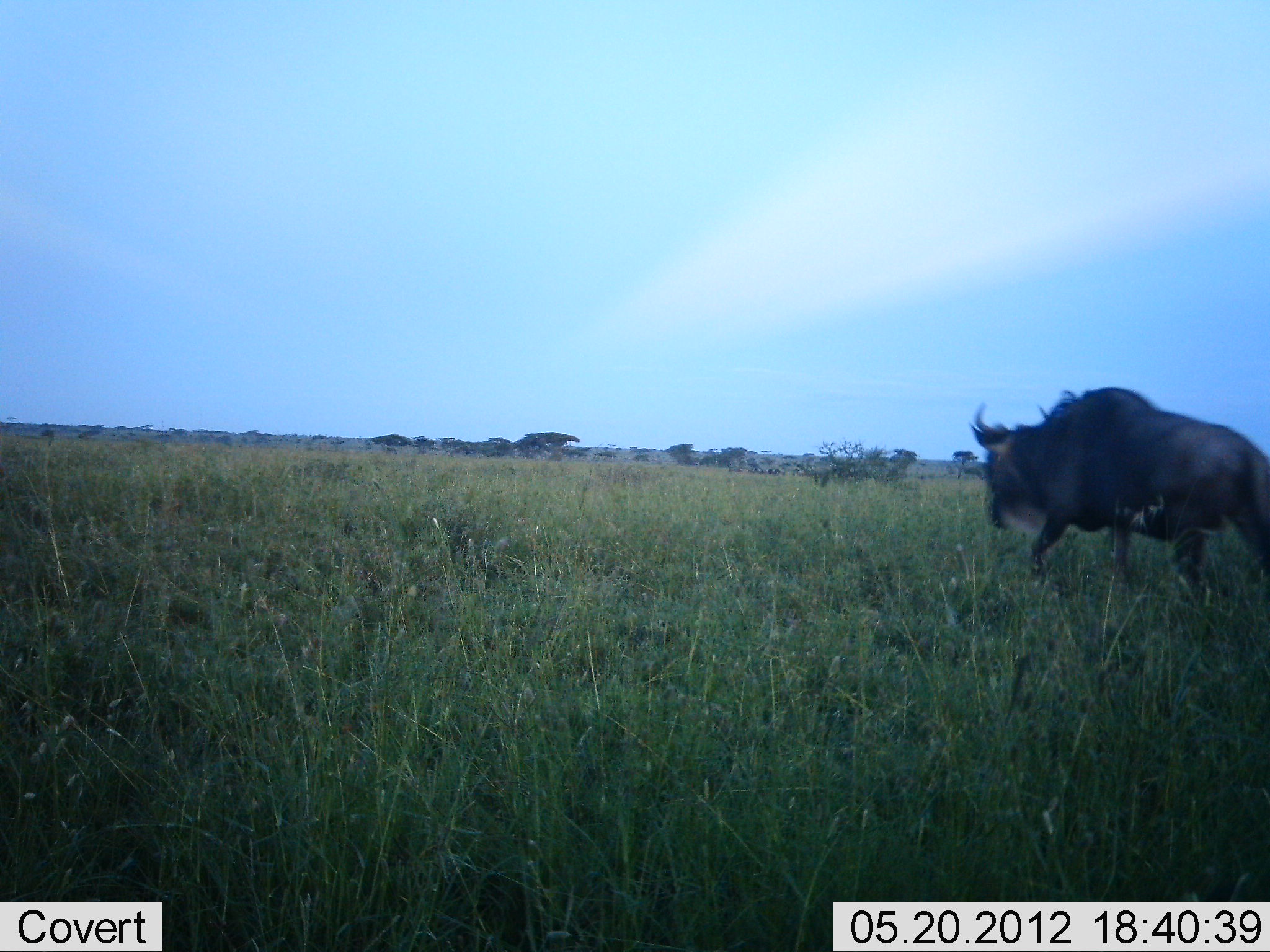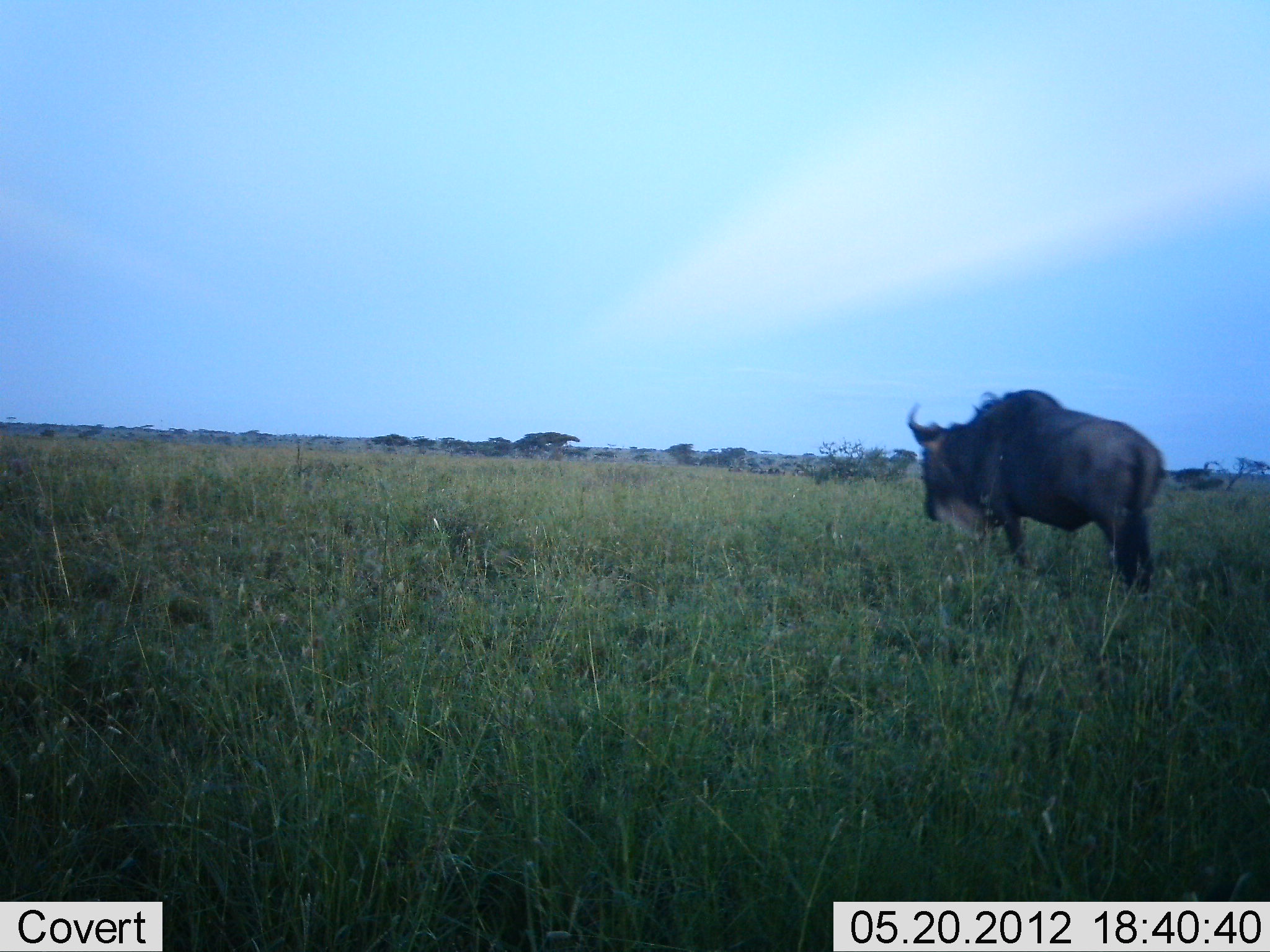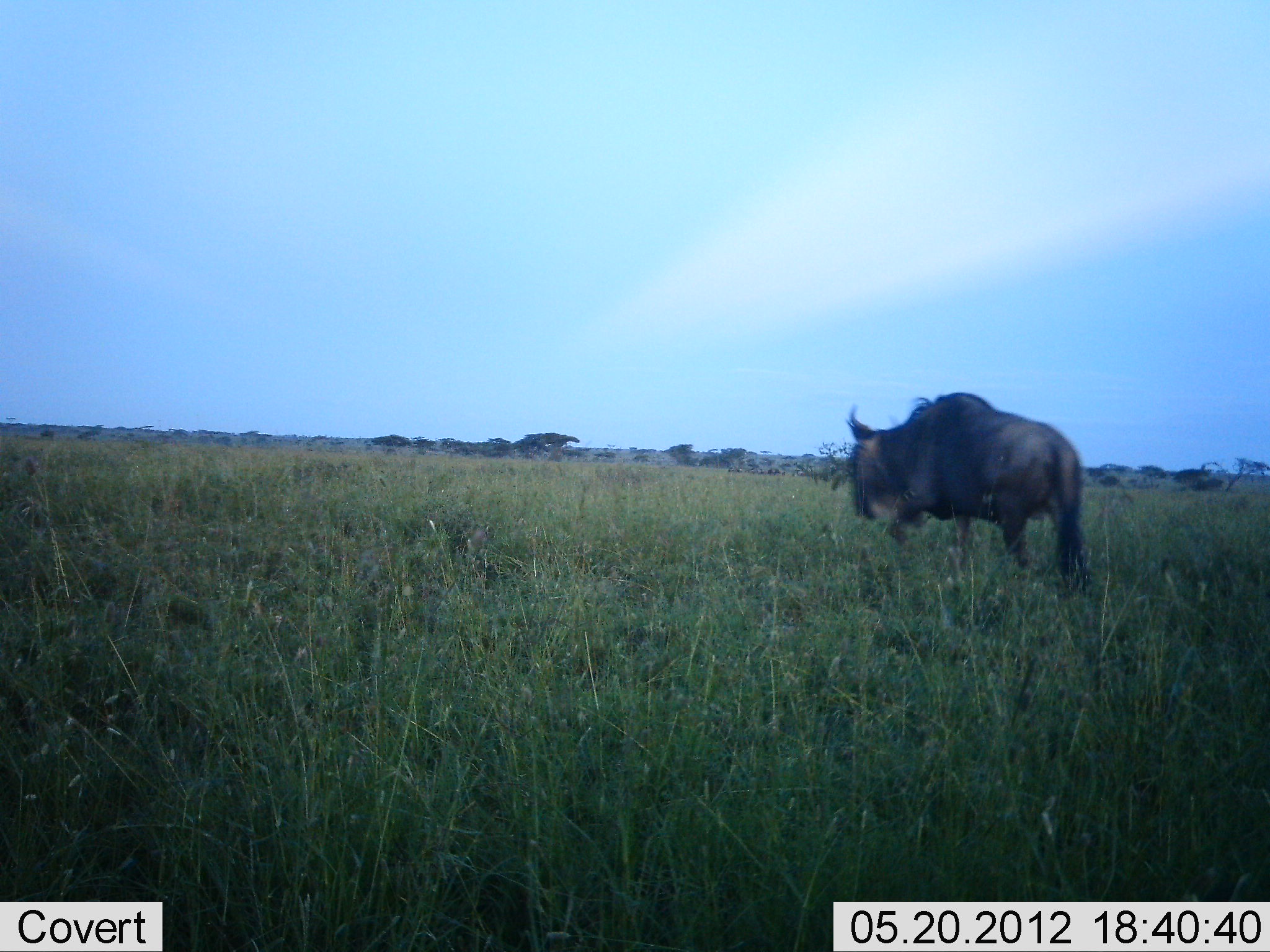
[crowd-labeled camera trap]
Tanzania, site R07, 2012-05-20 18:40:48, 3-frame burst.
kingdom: Animalia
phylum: Chordata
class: Mammalia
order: Artiodactyla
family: Bovidae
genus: Connochaetes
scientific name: Connochaetes taurinus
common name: blue wildebeest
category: wildebeest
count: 1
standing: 10%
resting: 0%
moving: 90%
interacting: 0%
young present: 0%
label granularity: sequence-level